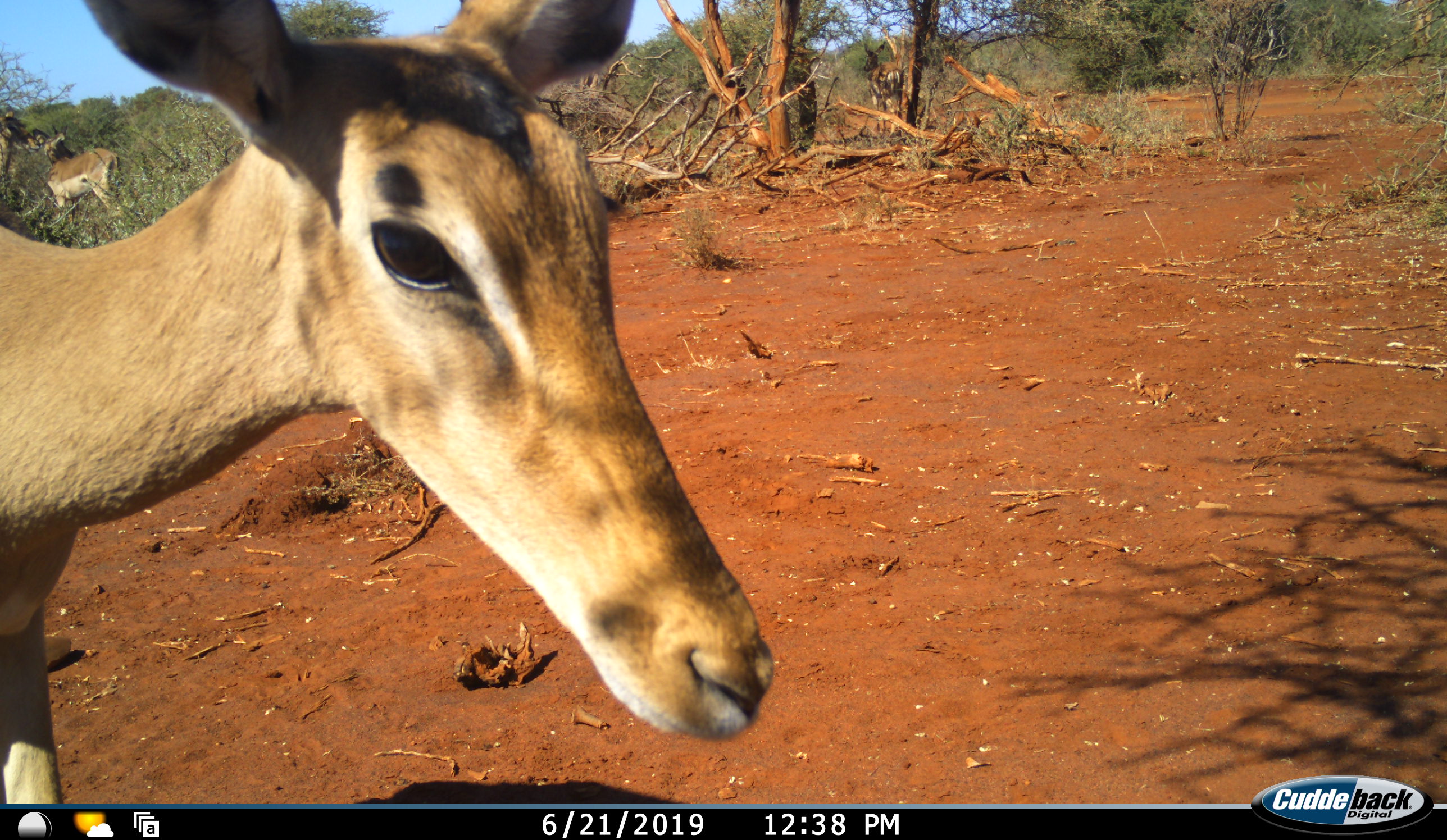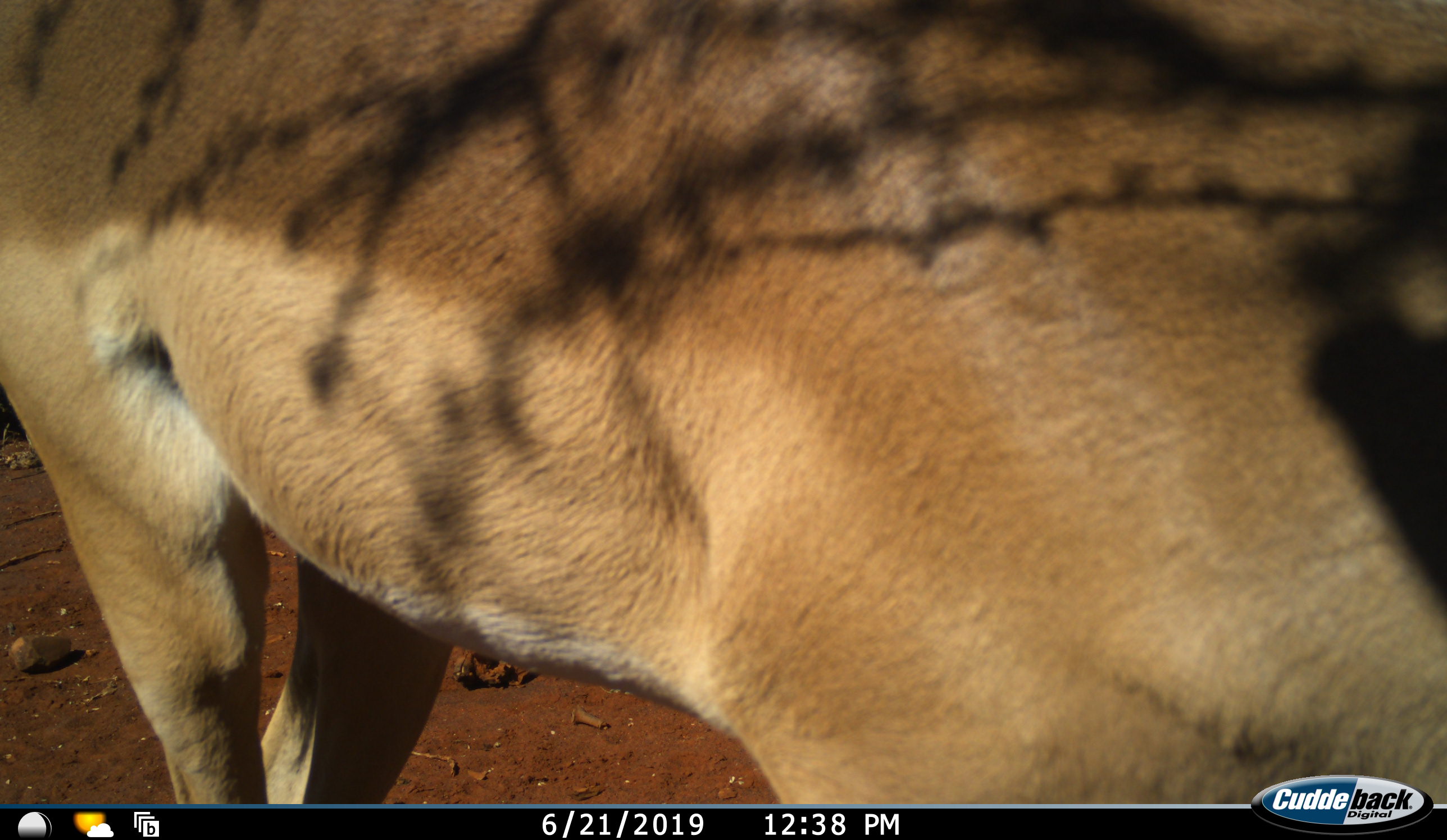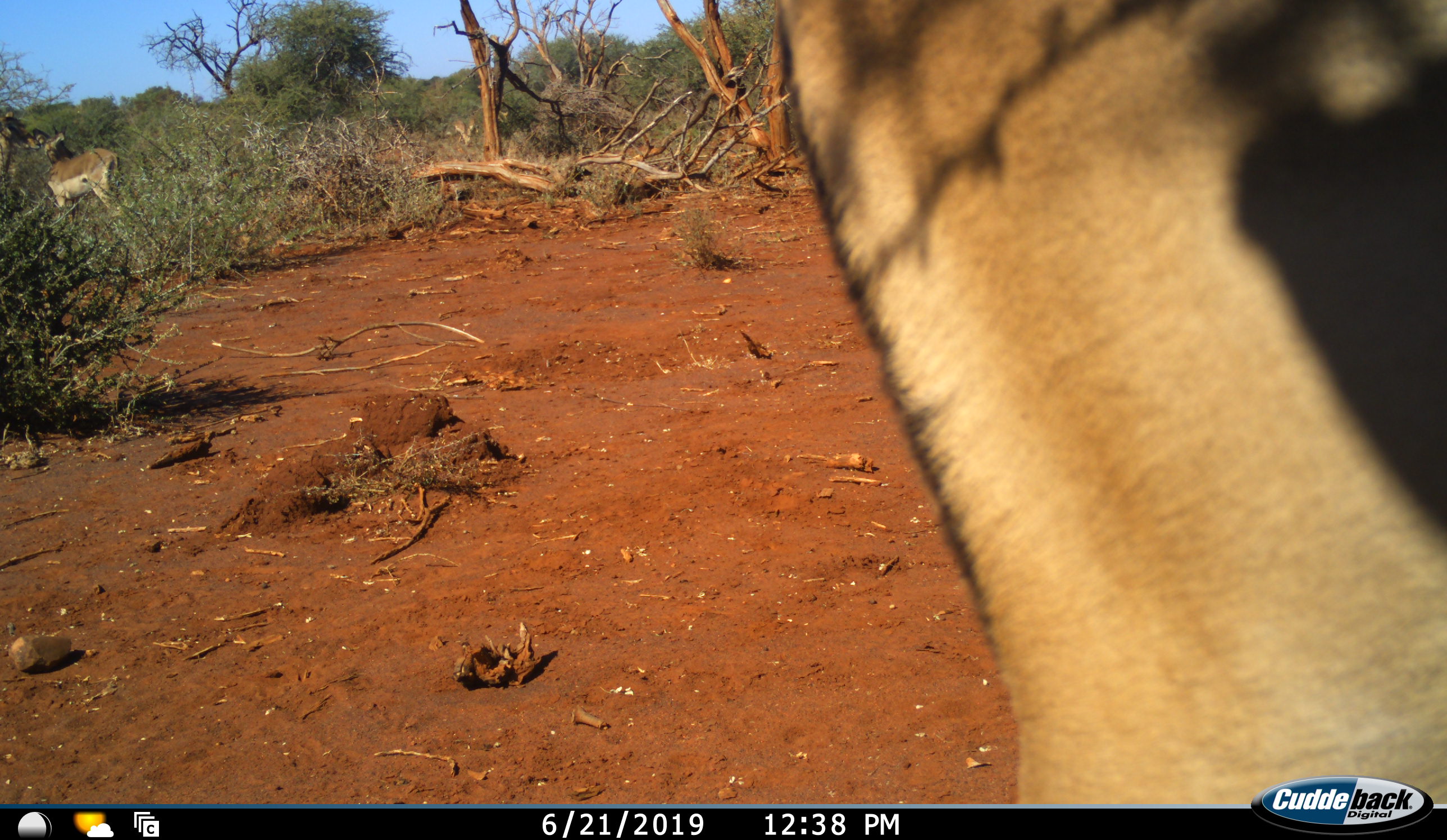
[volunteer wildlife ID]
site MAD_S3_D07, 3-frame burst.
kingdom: Animalia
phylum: Chordata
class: Mammalia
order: Artiodactyla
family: Bovidae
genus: Aepyceros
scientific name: Aepyceros melampus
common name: impala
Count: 2.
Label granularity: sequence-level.